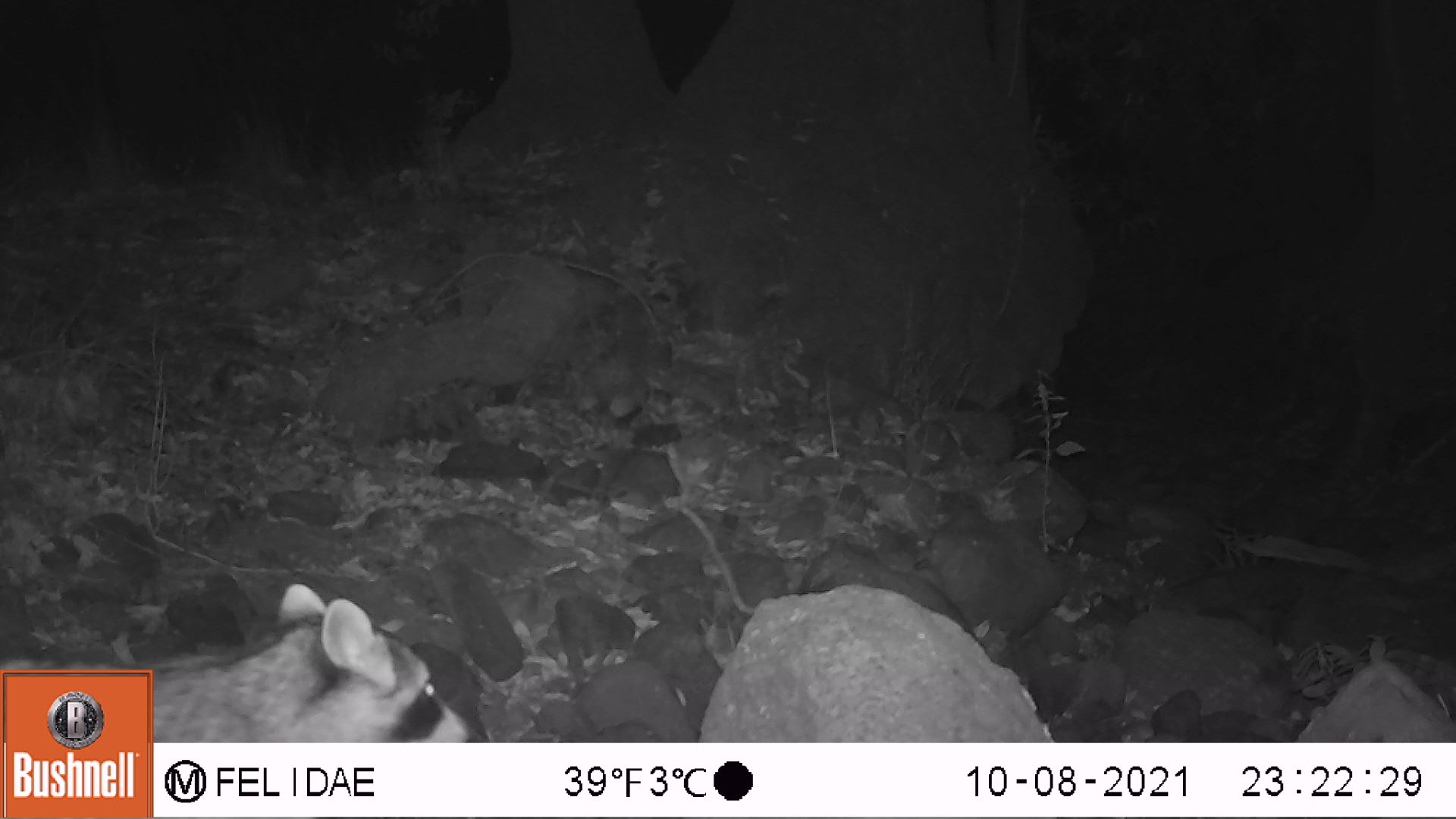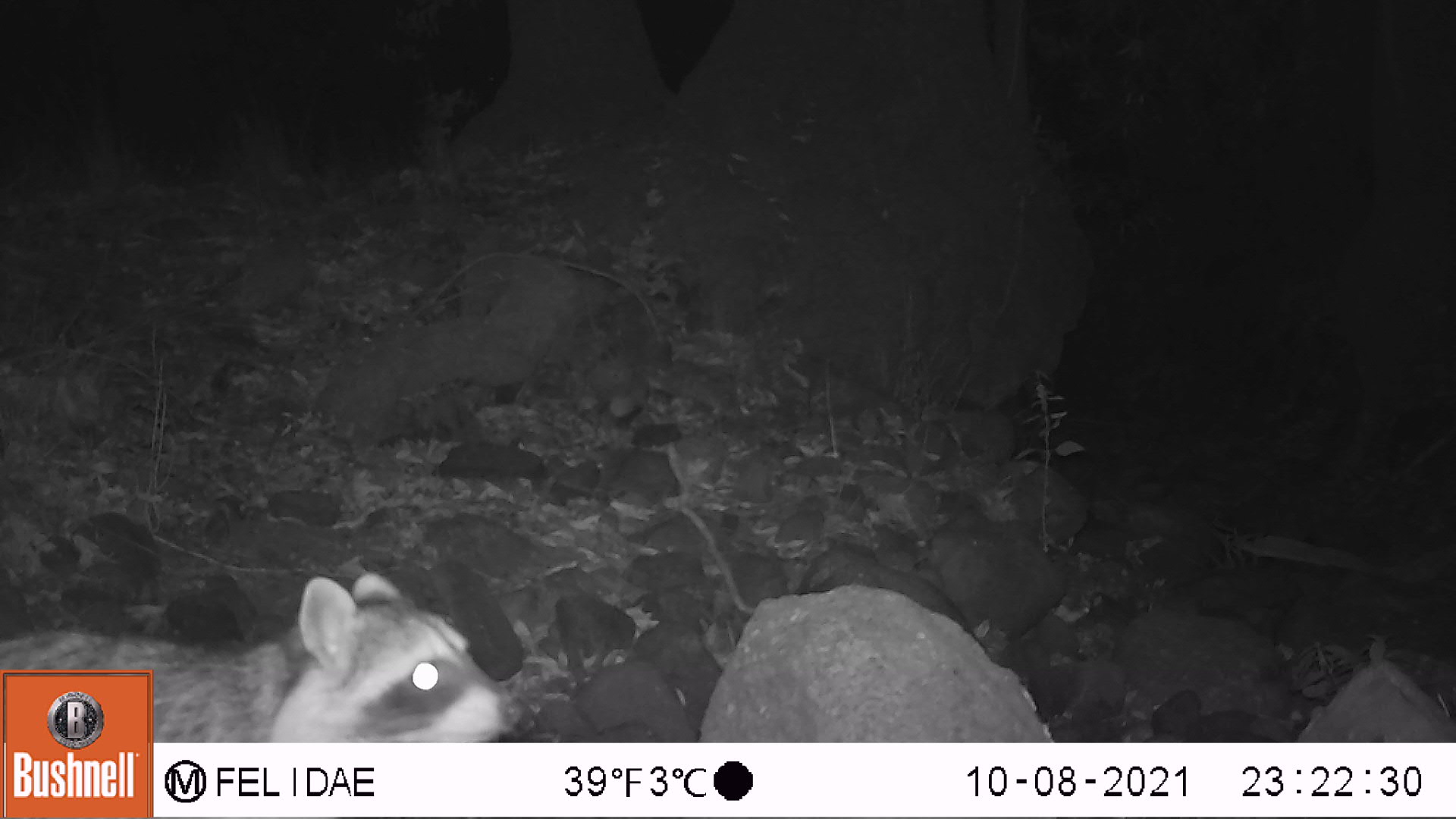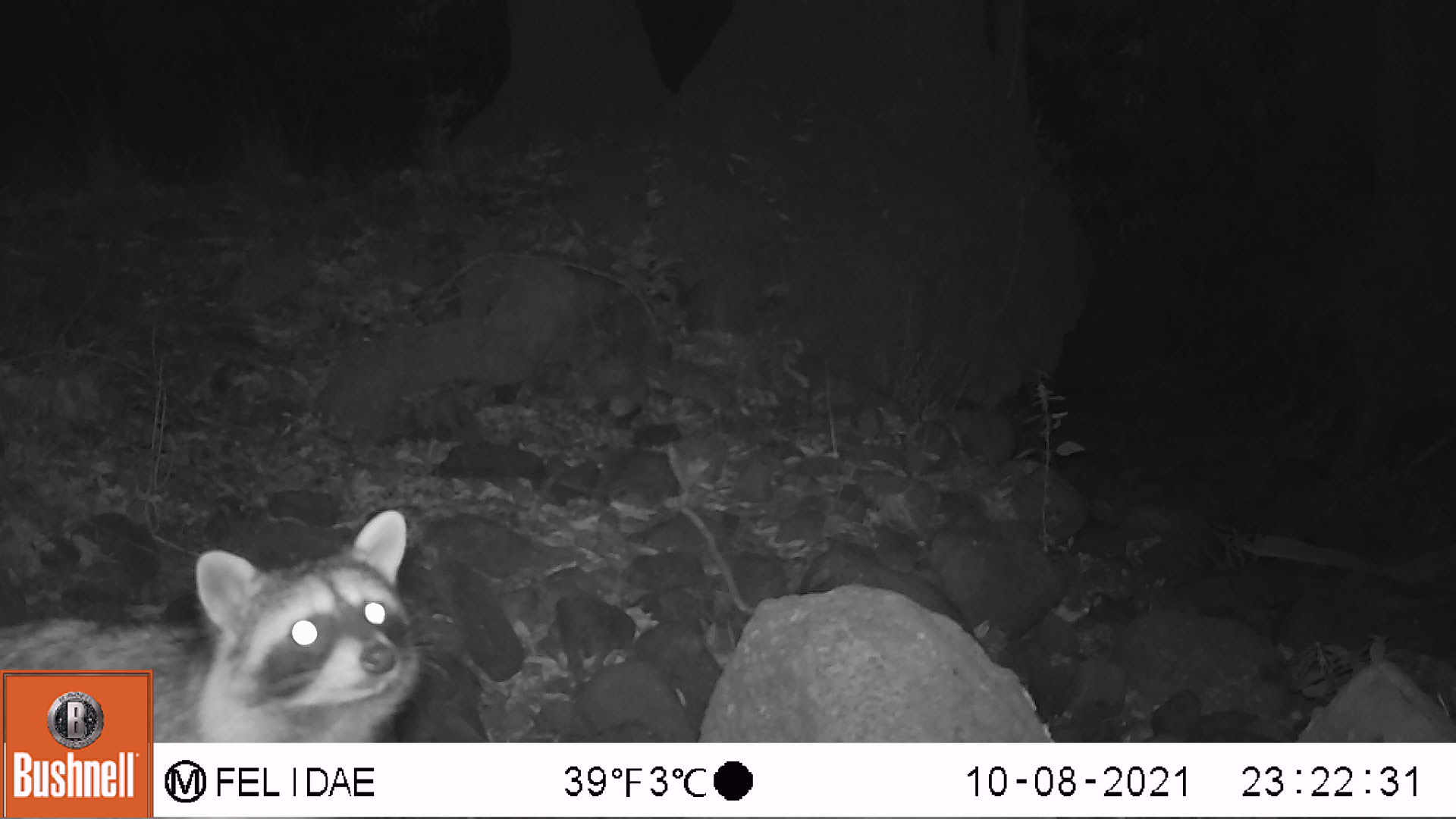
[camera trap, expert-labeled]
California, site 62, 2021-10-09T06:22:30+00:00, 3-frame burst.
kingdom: Animalia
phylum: Chordata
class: Mammalia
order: Carnivora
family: Procyonidae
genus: Procyon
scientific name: Procyon lotor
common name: raccoon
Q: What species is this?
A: Raccoon (Procyon lotor).